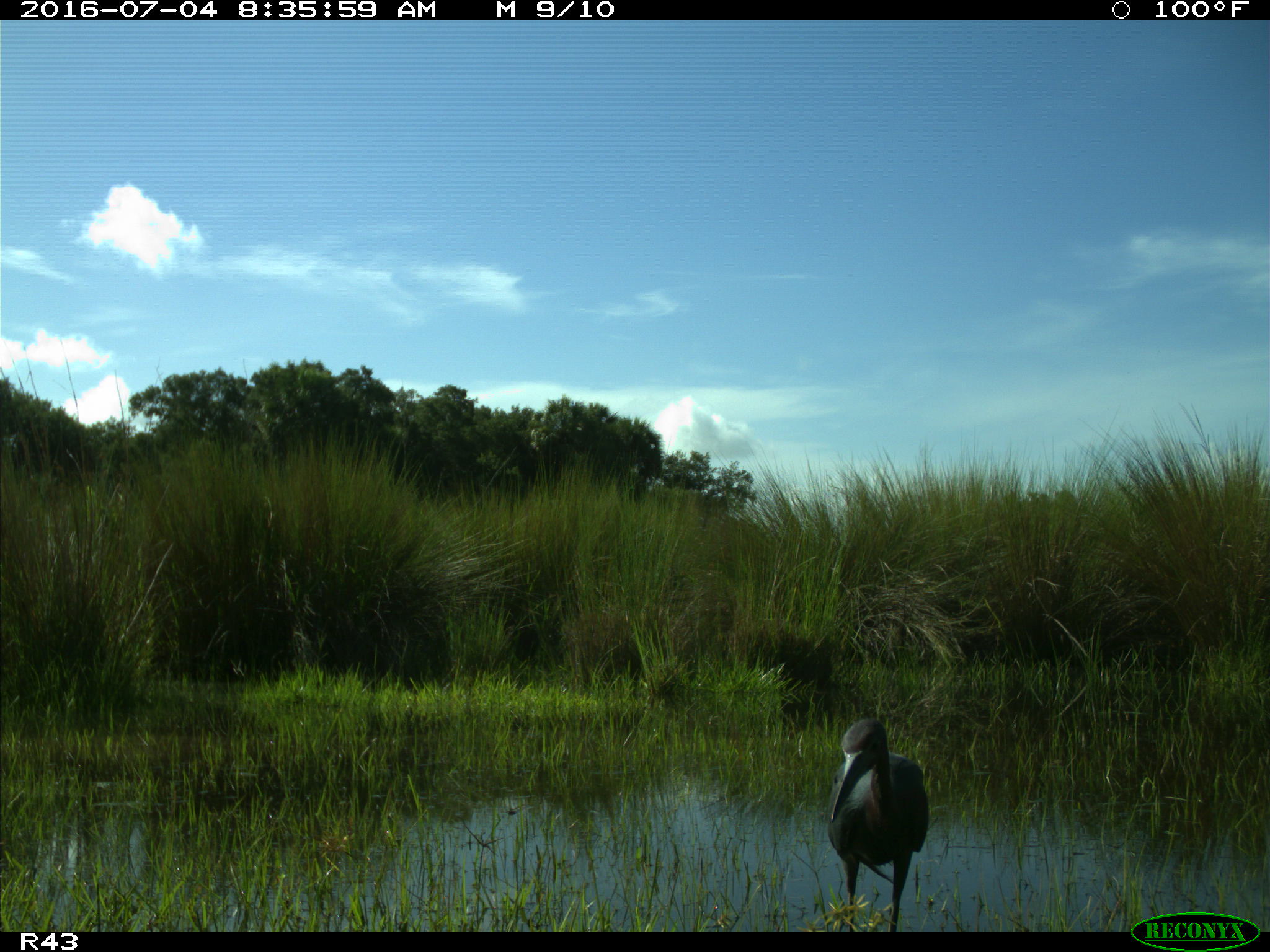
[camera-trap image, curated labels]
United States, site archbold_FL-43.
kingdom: Animalia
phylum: Chordata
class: Aves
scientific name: Aves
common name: birds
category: unidentified bird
Unidentified bird (birds) (Aves).